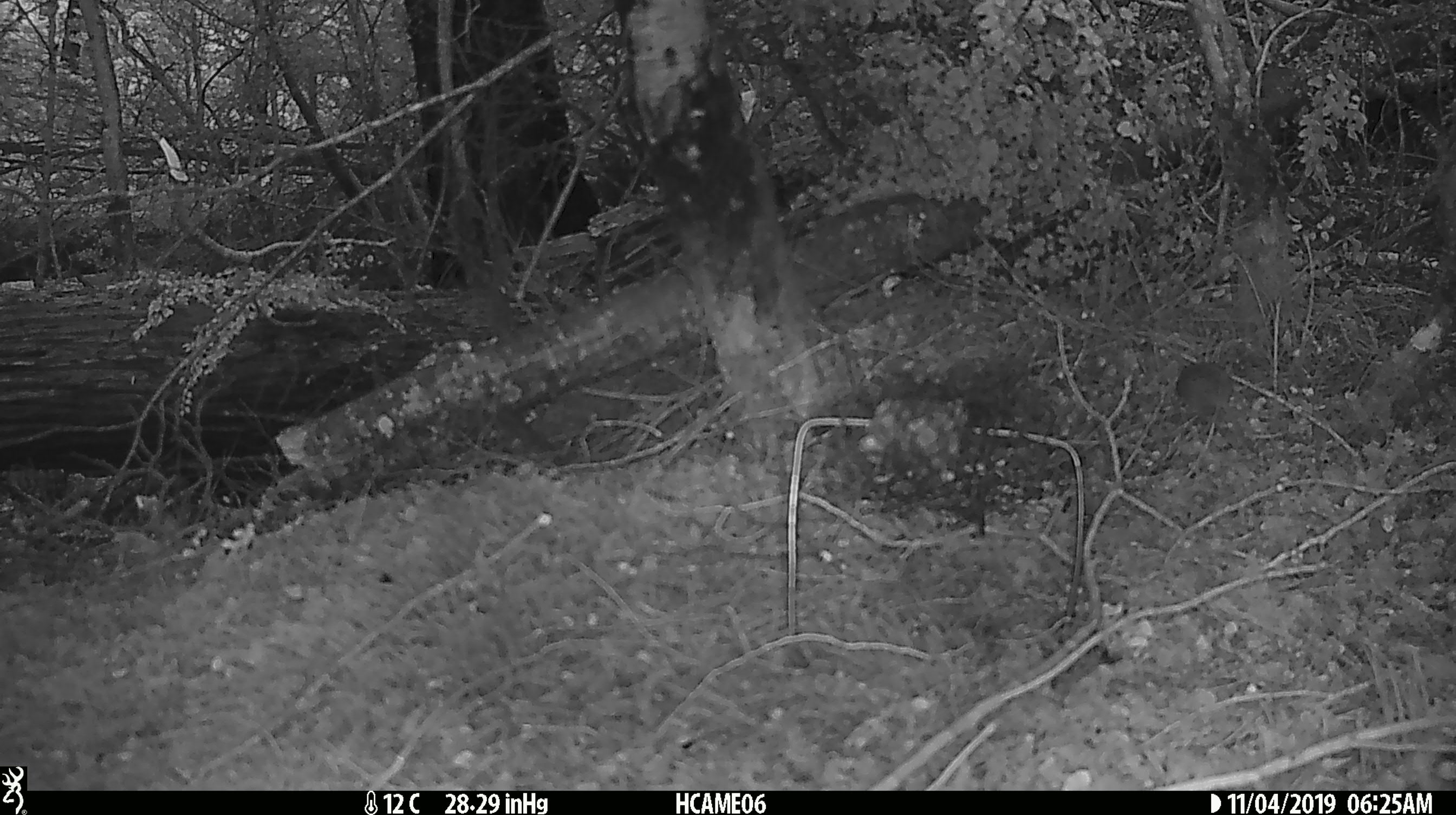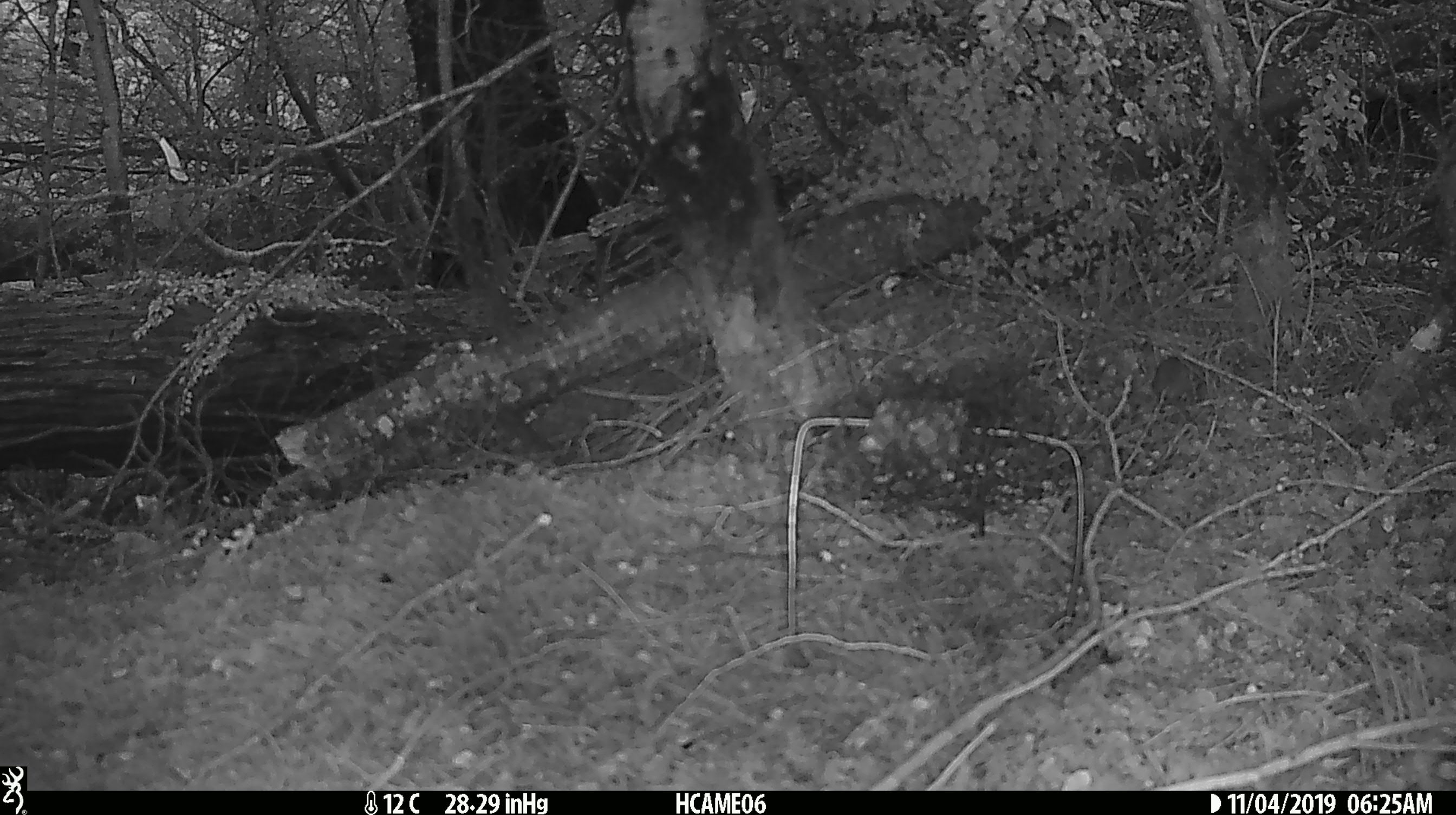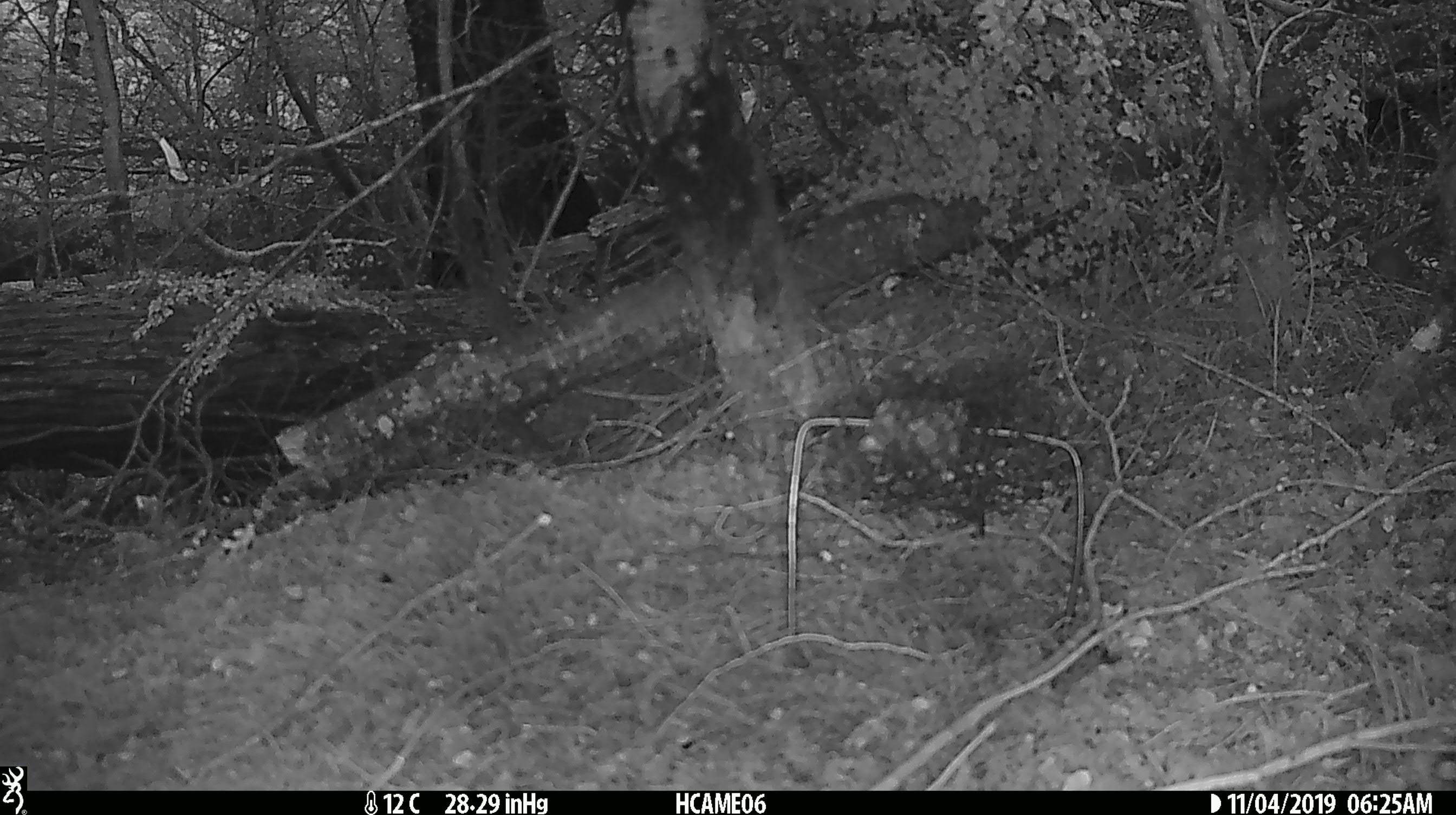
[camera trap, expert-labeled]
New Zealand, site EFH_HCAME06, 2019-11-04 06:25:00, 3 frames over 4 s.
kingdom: Animalia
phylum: Chordata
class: Mammalia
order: Rodentia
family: Muridae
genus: Mus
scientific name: Mus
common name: mouse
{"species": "mouse (Mus)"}